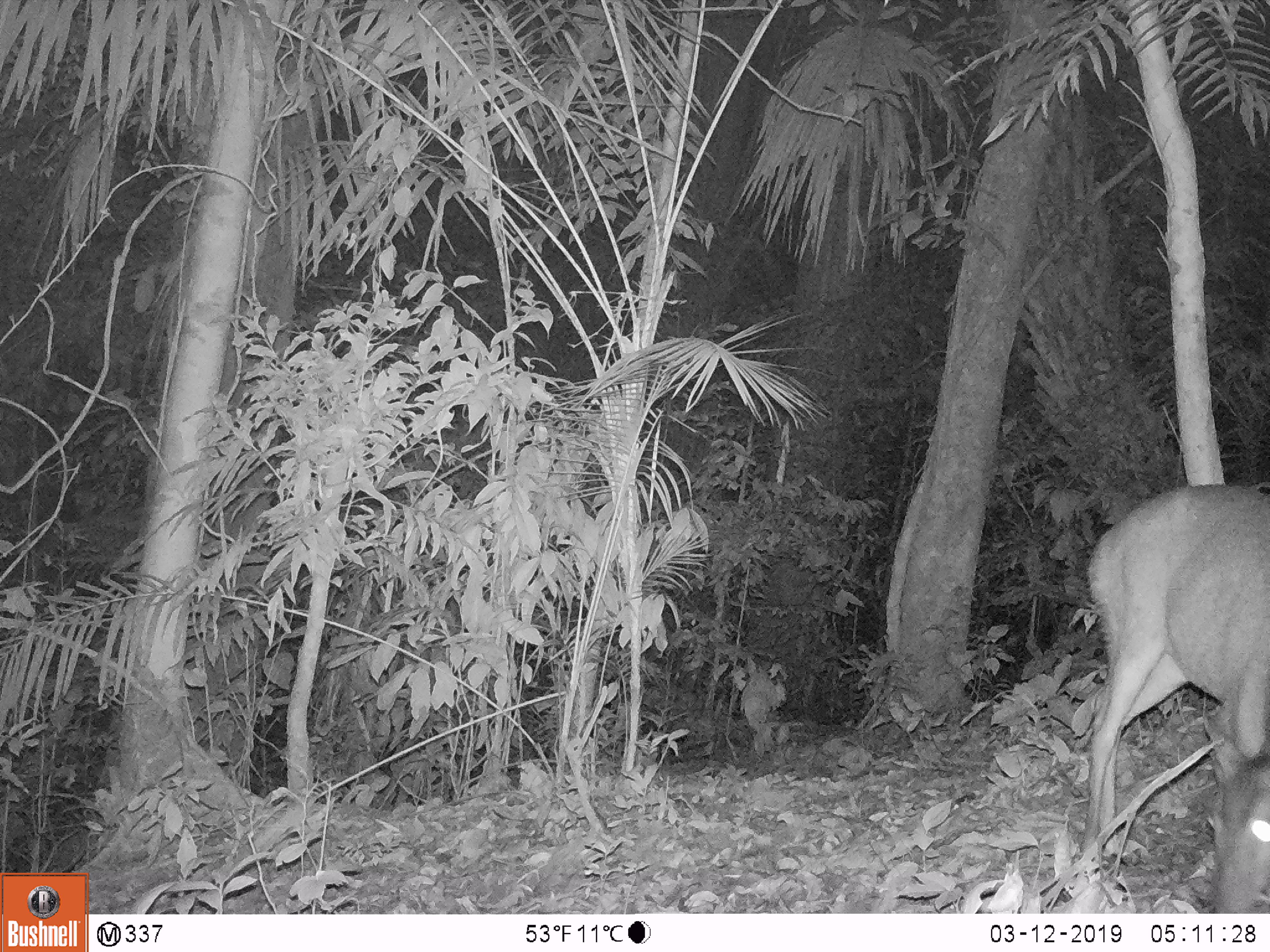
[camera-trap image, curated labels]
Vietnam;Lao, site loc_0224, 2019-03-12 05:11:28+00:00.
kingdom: Animalia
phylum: Chordata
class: Mammalia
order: Artiodactyla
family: Cervidae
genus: Muntiacus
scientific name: Muntiacus vuquangensis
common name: large-antlered muntjac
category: large antlered muntjac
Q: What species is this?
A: Large antlered muntjac (large-antlered muntjac) (Muntiacus vuquangensis).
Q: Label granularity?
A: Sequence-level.